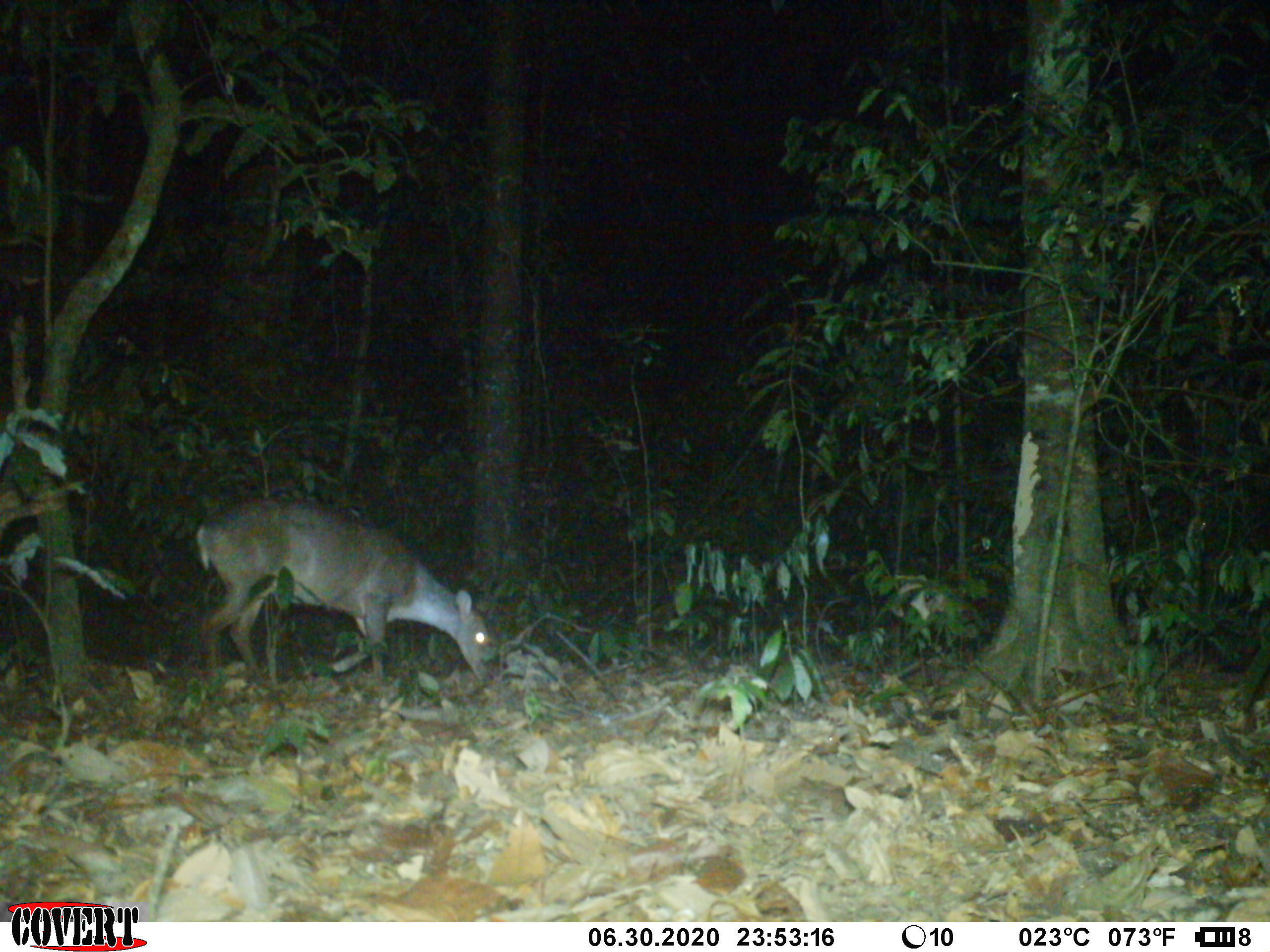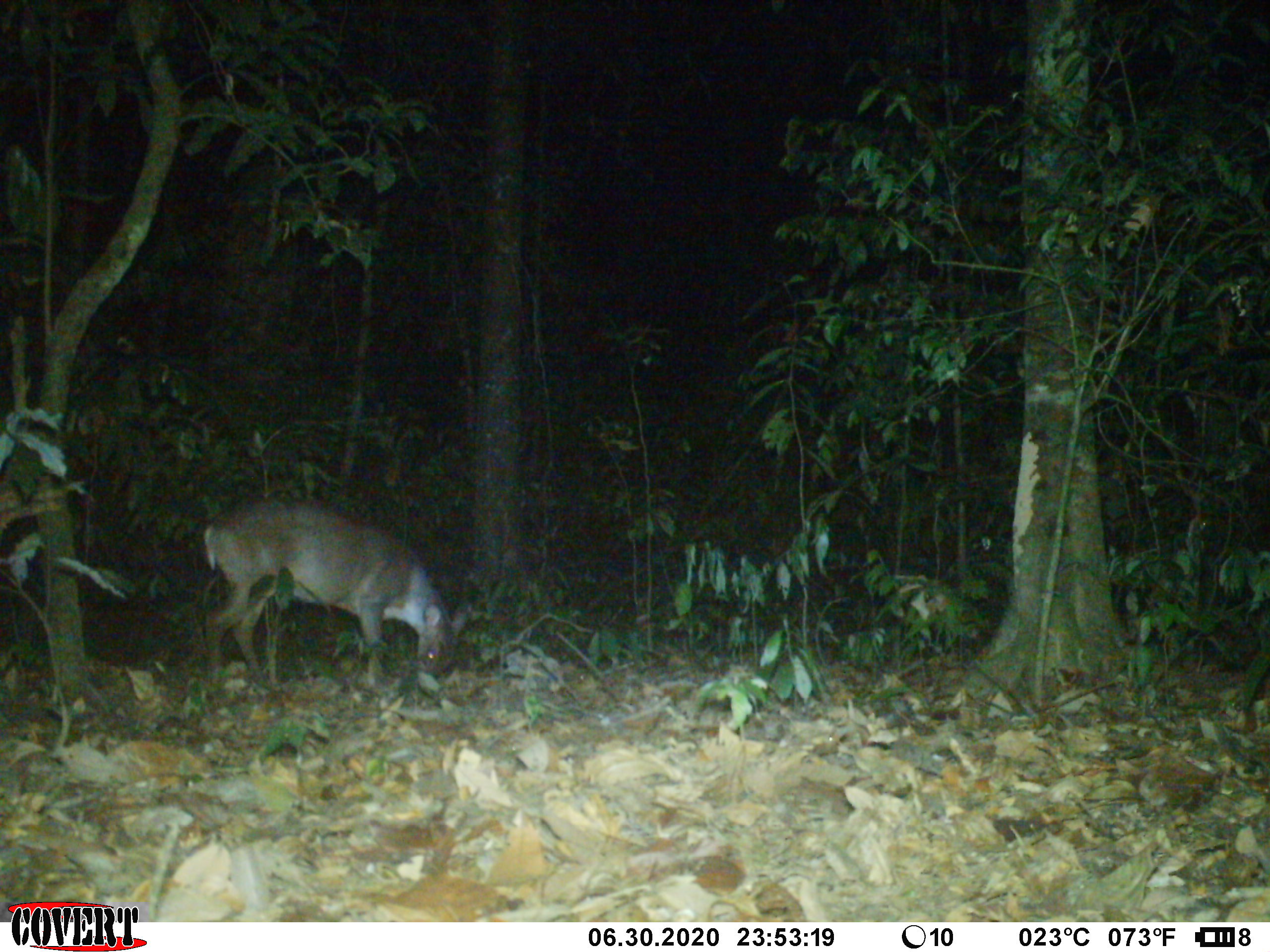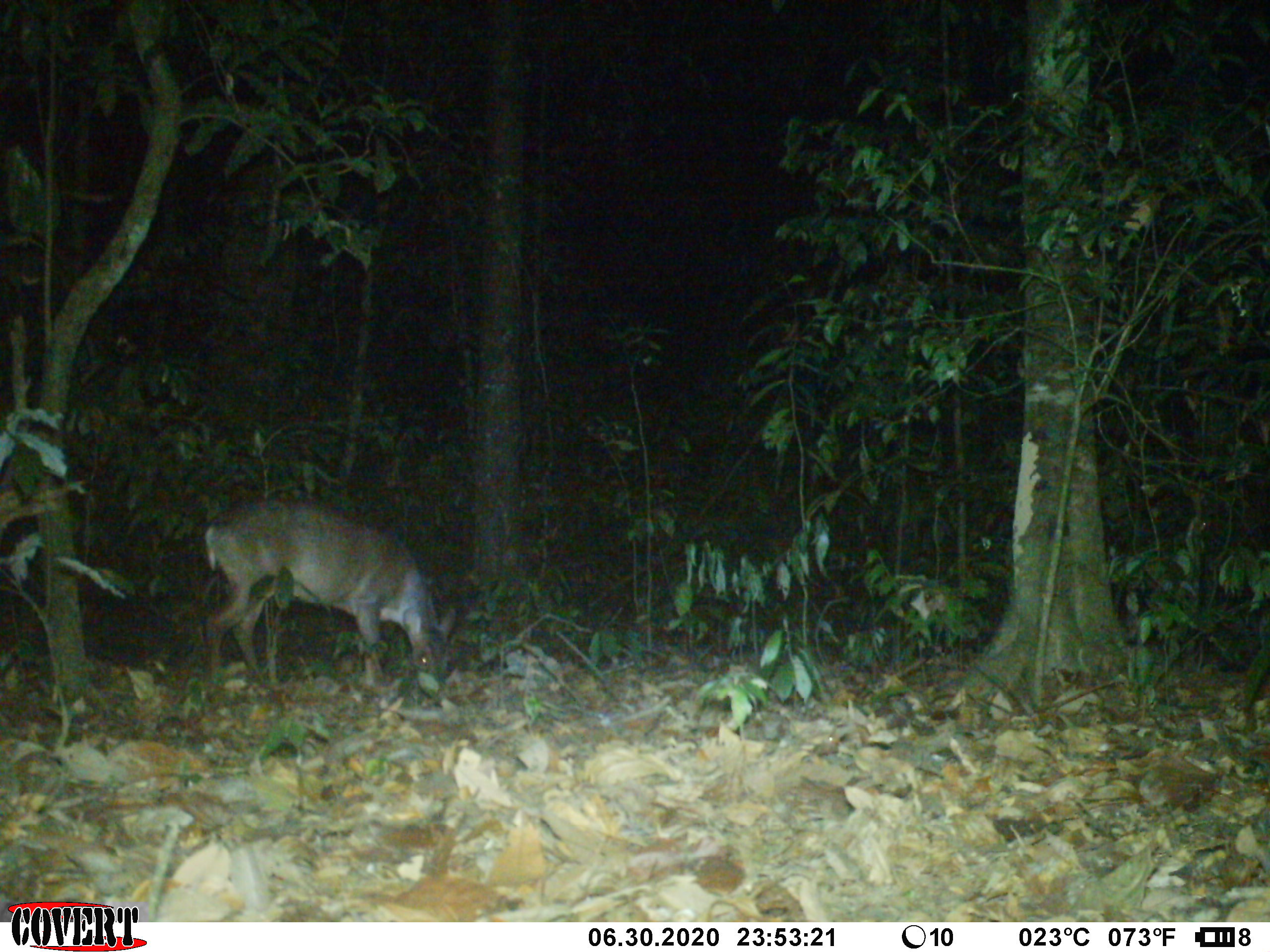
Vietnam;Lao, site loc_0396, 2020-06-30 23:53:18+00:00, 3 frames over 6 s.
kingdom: Animalia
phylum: Chordata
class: Mammalia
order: Artiodactyla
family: Cervidae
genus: Muntiacus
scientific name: Muntiacus vuquangensis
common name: large-antlered muntjac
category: large antlered muntjac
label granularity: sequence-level